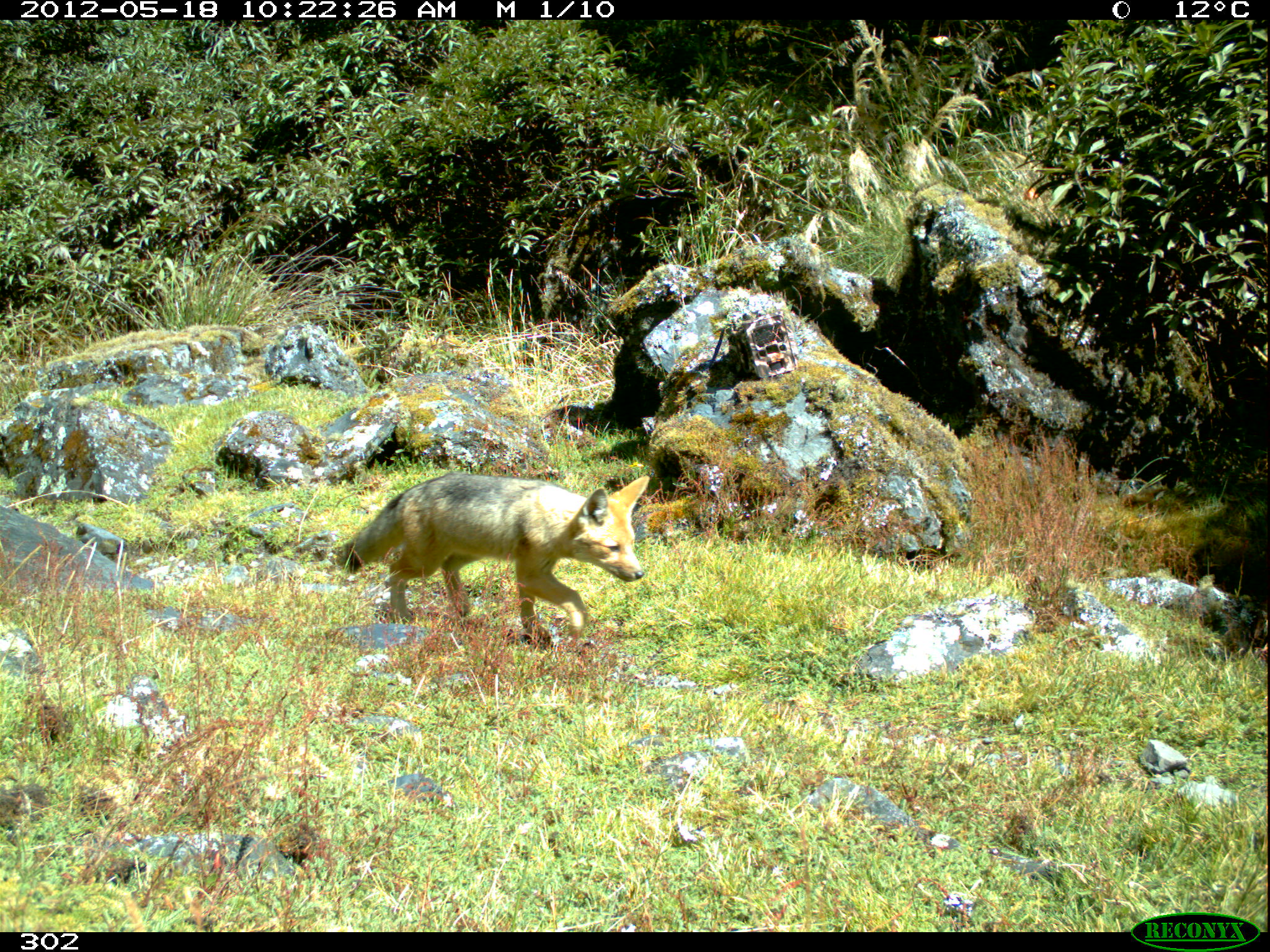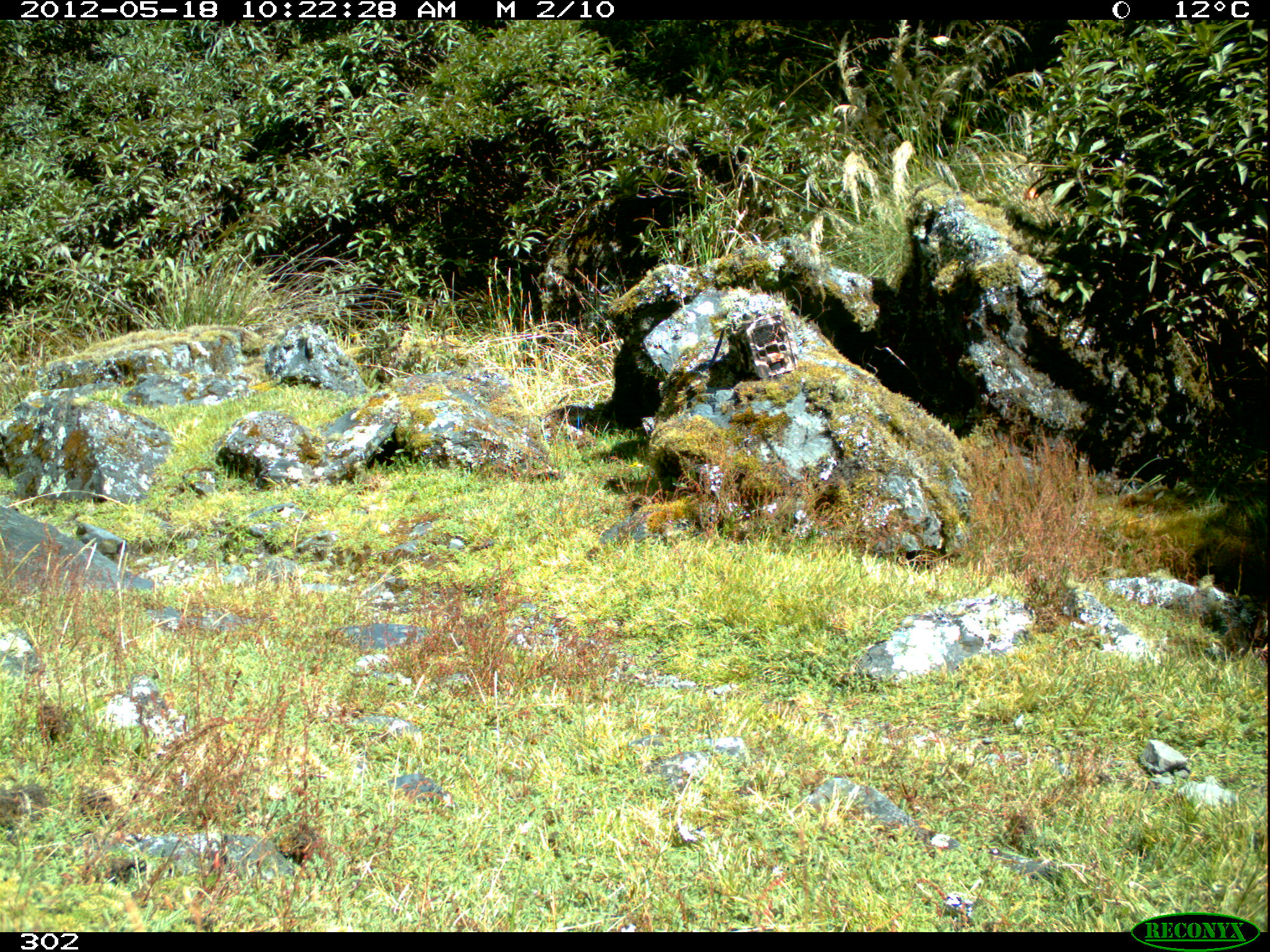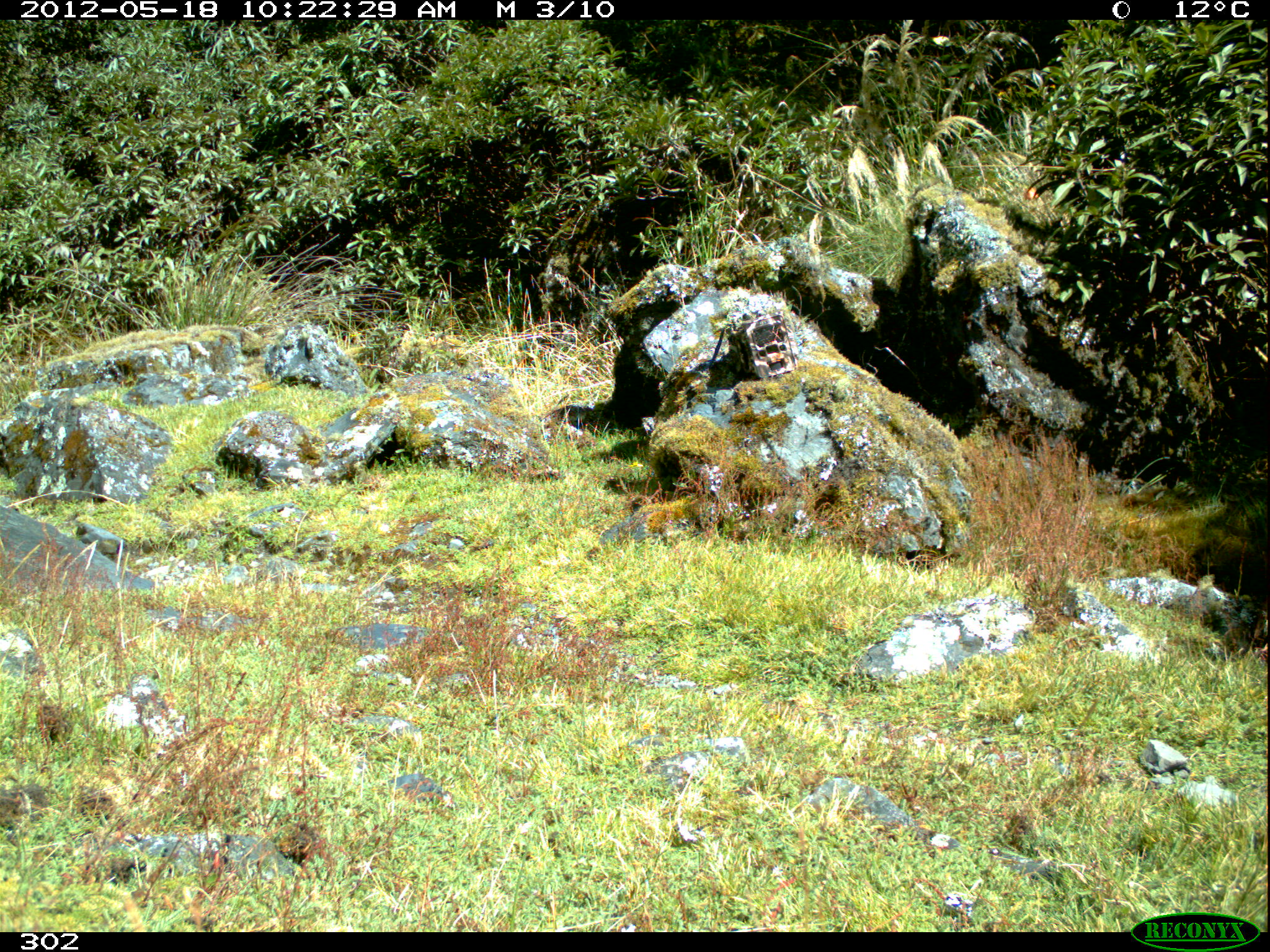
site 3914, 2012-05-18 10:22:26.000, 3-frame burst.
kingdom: Animalia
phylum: Chordata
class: Mammalia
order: Carnivora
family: Canidae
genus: Lycalopex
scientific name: Lycalopex culpaeus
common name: culpeo